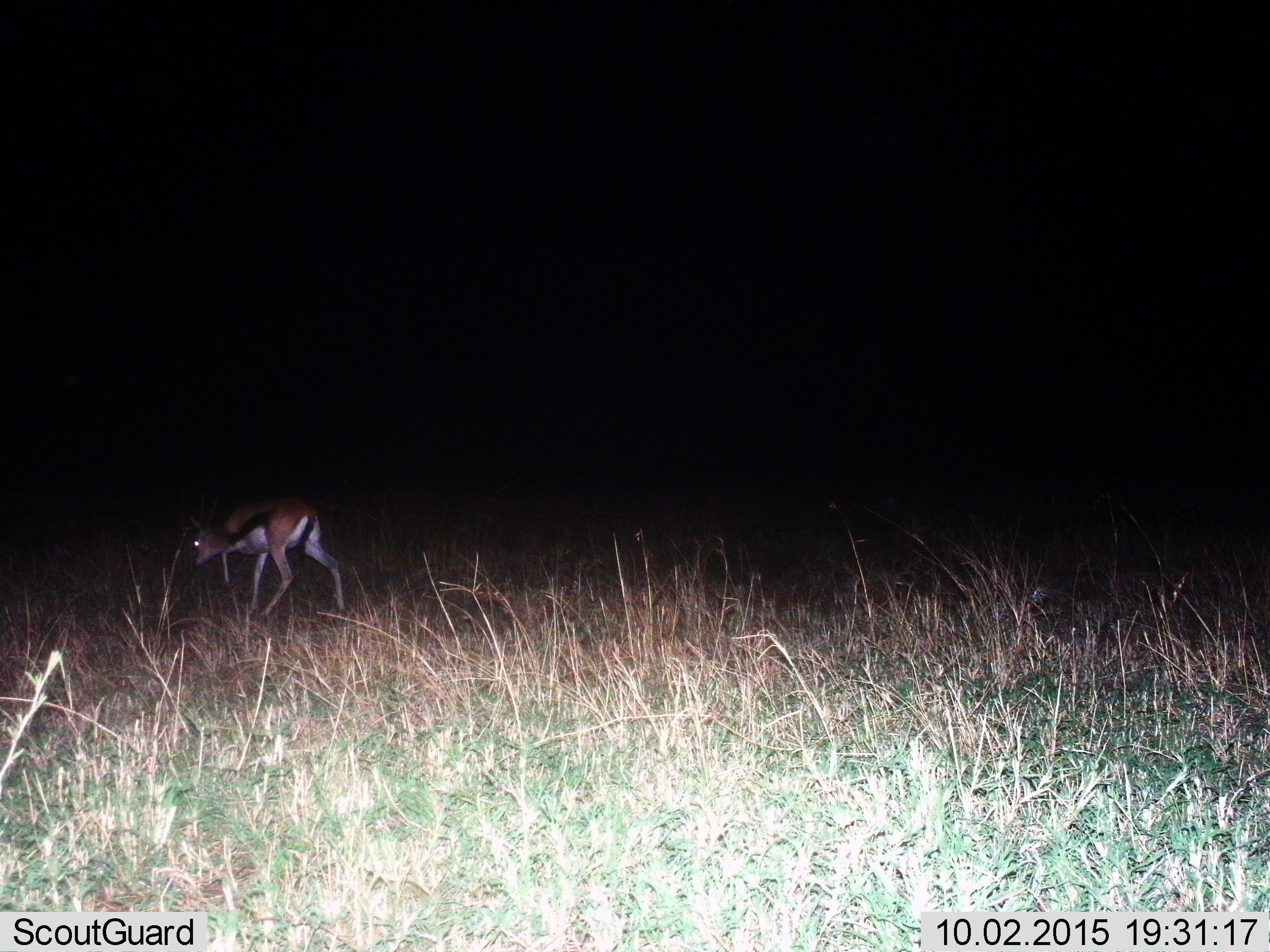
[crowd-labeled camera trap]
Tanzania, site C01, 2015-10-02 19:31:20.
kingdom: Animalia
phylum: Chordata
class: Mammalia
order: Artiodactyla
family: Bovidae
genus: Eudorcas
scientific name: Eudorcas thomsonii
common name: thomson's gazelle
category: gazellethomsons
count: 1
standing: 0%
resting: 0%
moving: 73%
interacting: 0%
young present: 7%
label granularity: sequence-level